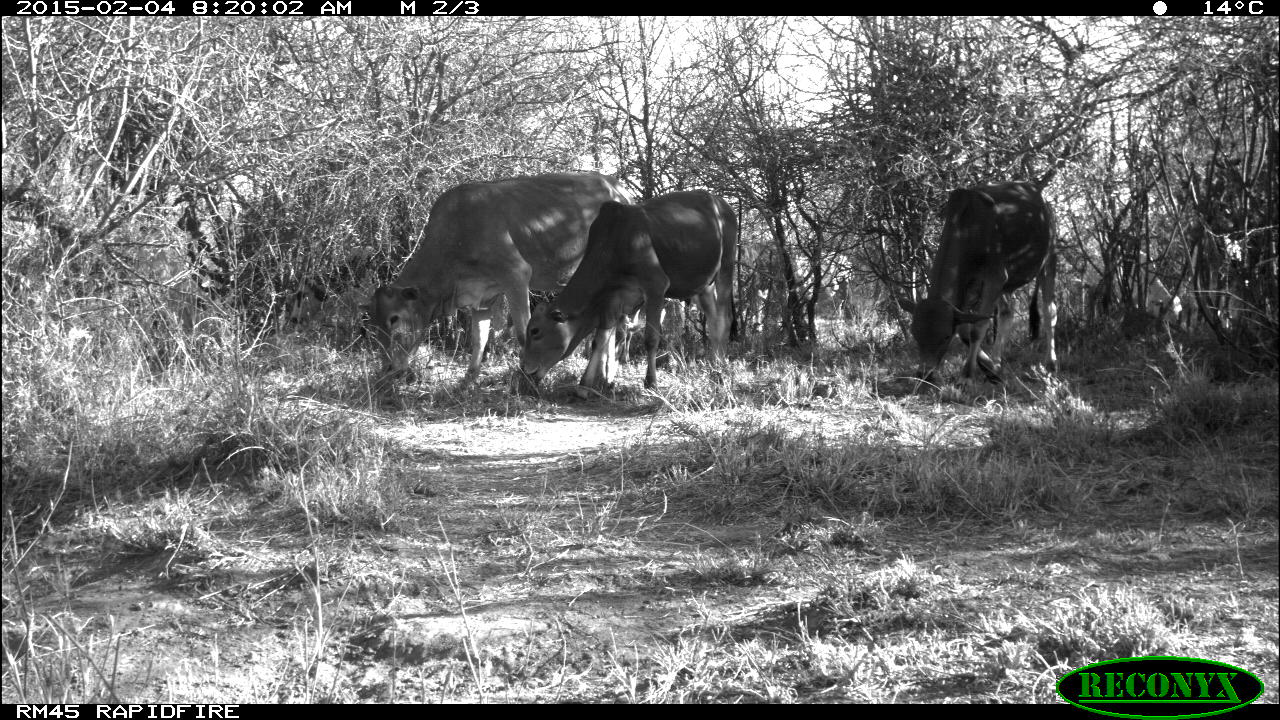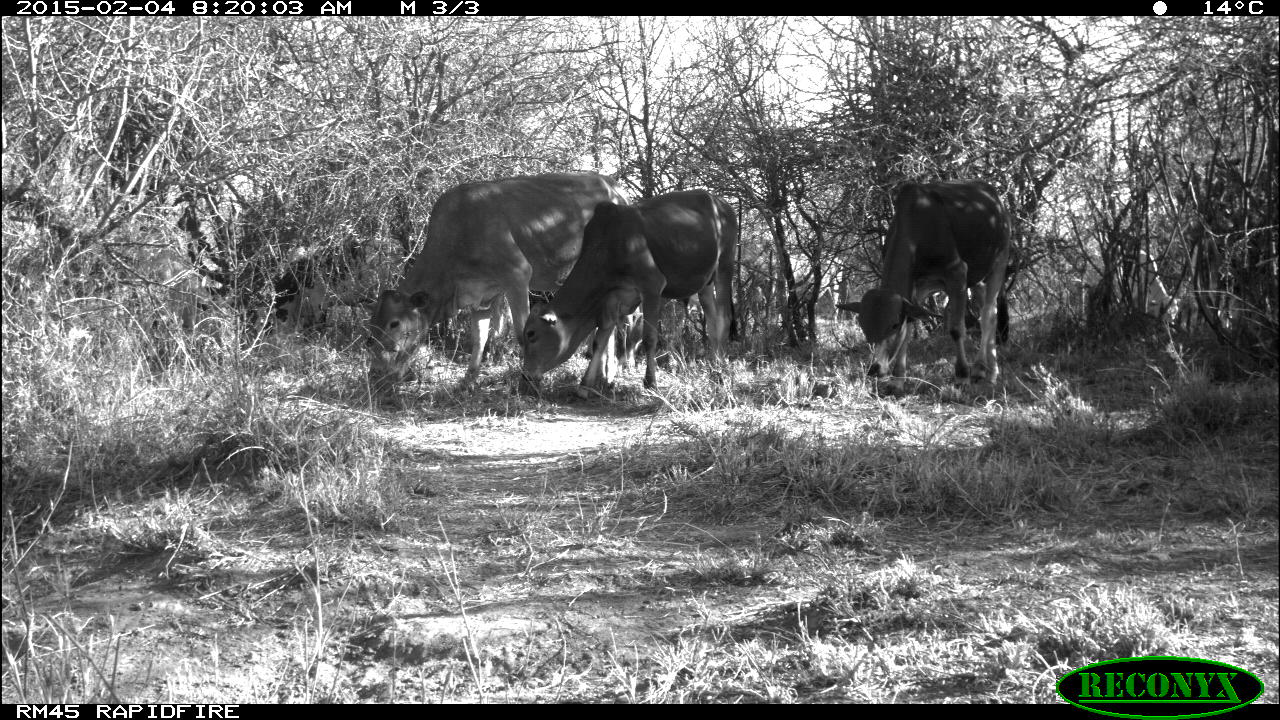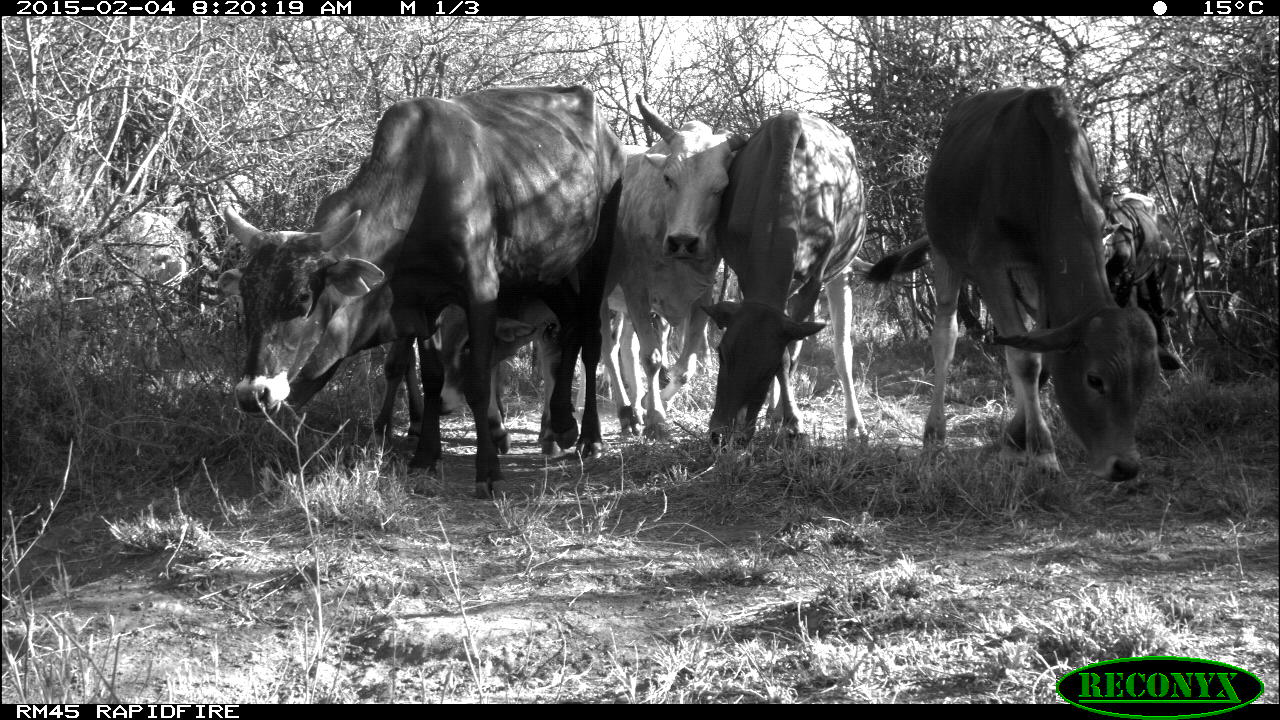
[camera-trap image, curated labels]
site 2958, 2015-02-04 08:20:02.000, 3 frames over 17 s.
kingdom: Animalia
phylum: Chordata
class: Mammalia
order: Artiodactyla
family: Bovidae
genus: Bos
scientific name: Bos taurus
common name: domestic cattle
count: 7